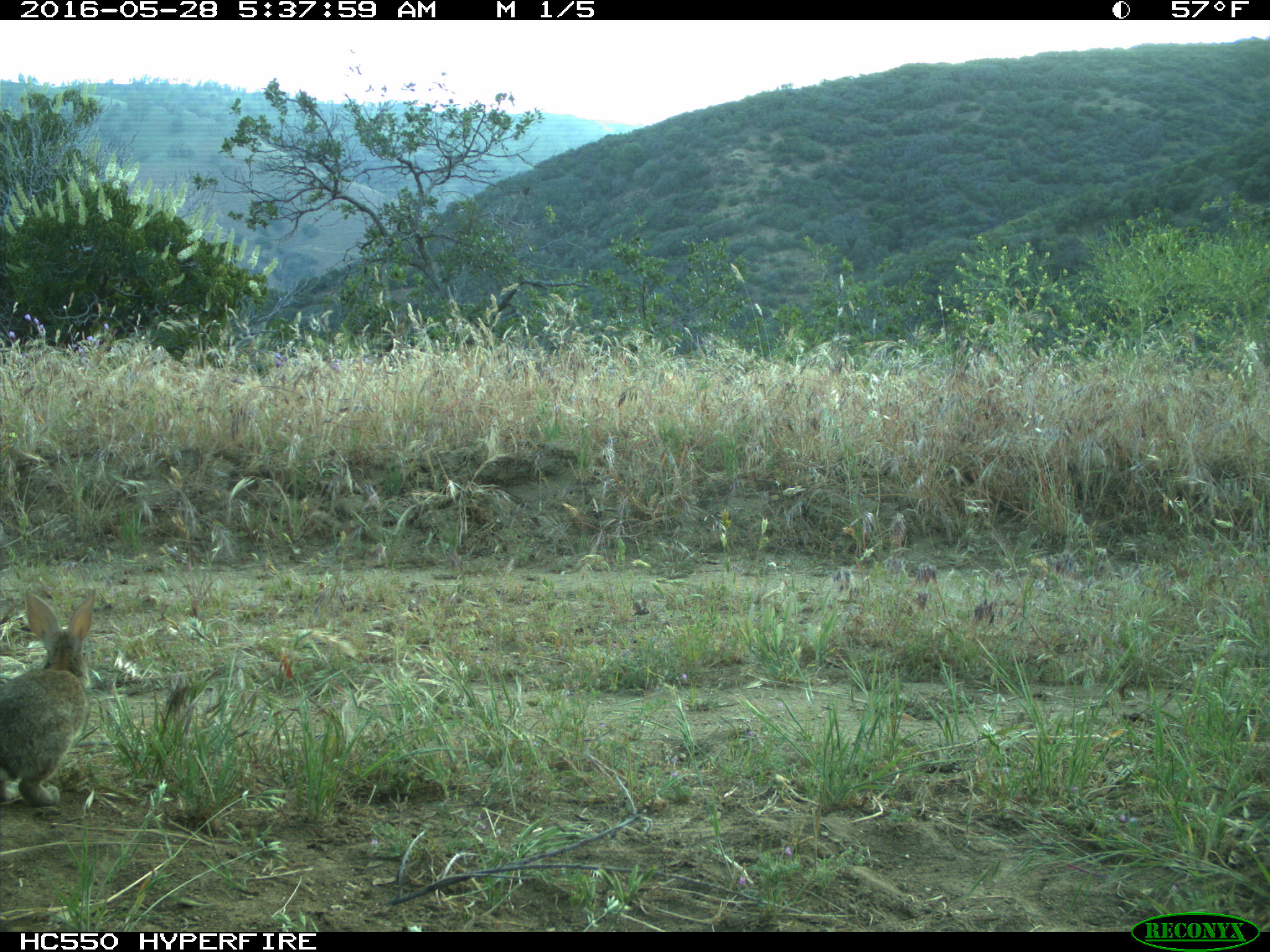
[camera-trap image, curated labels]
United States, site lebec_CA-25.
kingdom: Animalia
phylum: Chordata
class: Mammalia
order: Lagomorpha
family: Leporidae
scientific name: Leporidae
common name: rabbits and hares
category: unidentified rabbit